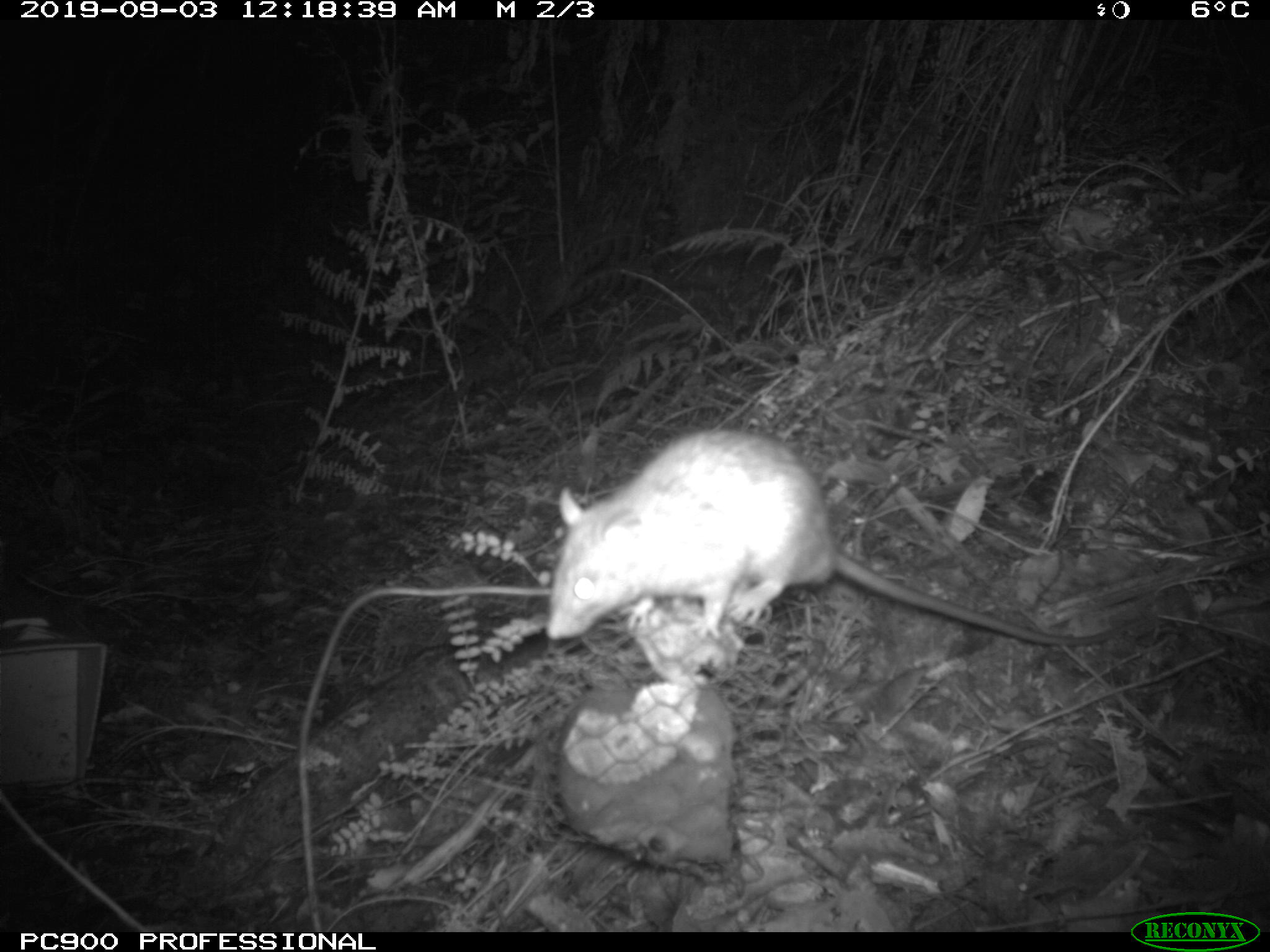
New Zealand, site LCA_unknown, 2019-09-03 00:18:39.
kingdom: Animalia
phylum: Chordata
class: Mammalia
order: Rodentia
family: Muridae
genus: Rattus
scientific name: Rattus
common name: rat